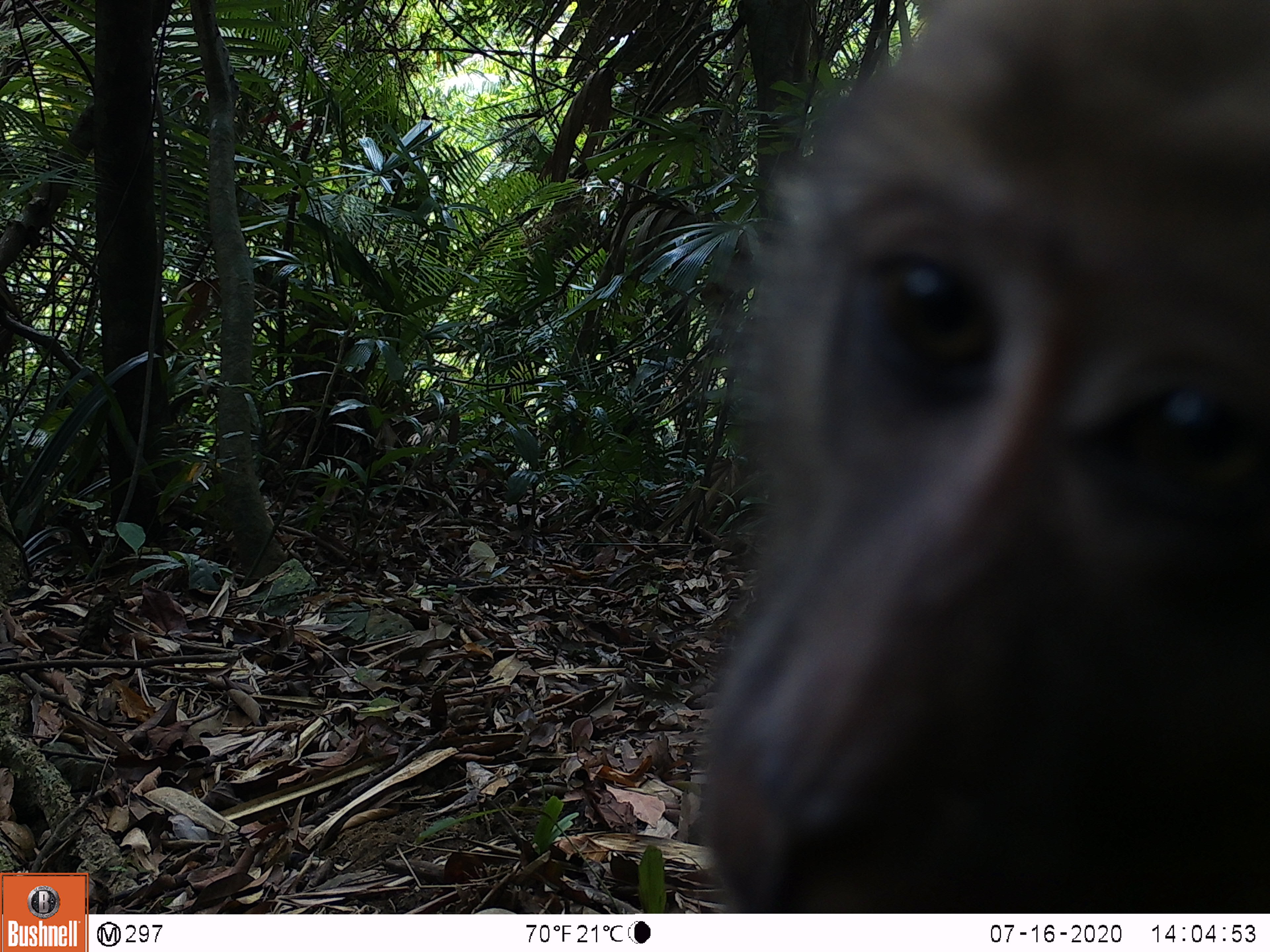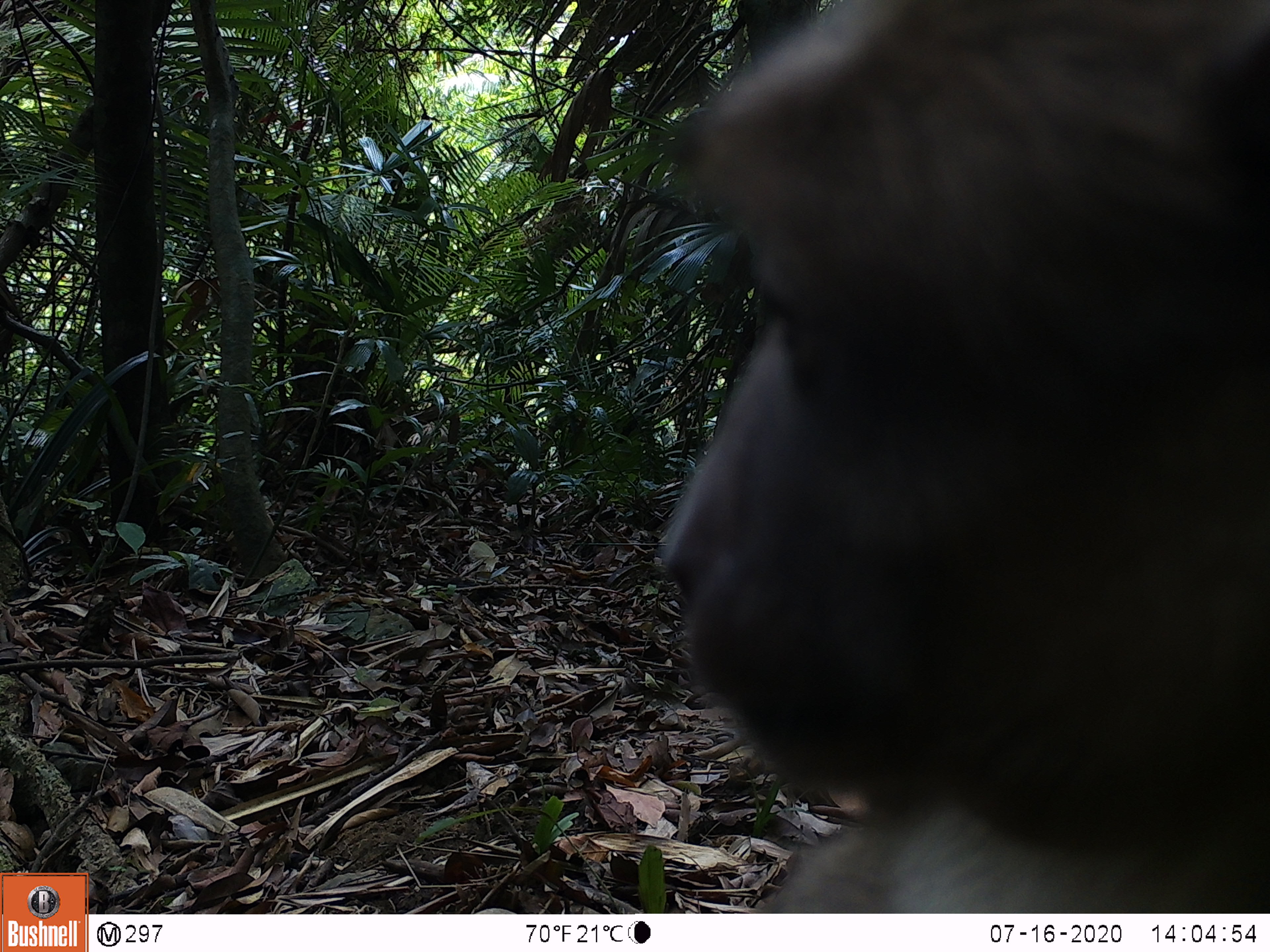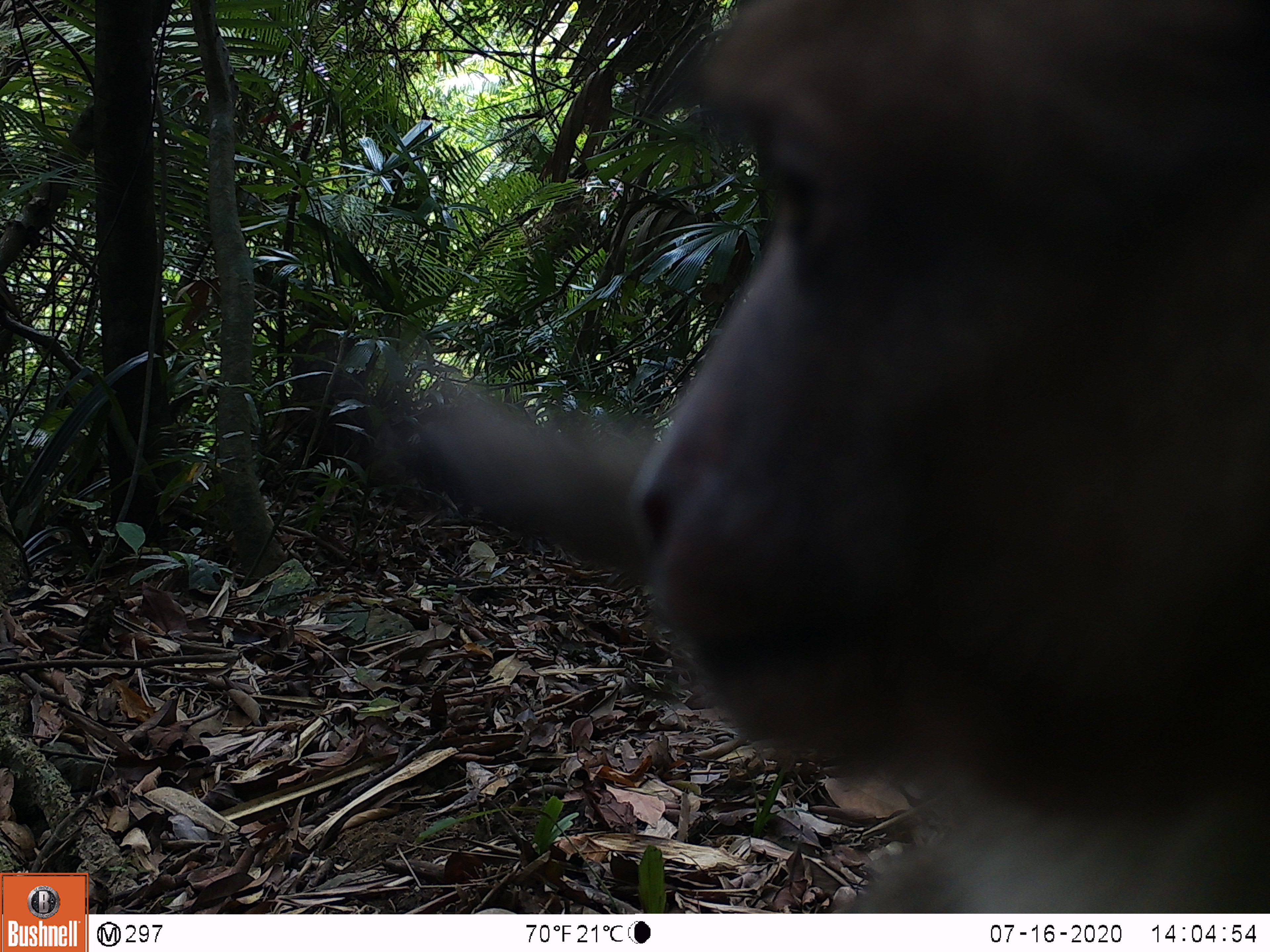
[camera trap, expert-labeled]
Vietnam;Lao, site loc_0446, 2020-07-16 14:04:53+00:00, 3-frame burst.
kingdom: Animalia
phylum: Chordata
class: Mammalia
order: Primates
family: Cercopithecidae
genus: Macaca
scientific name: Macaca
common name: macaques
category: assam or rhesus macaque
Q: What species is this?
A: Assam or rhesus macaque (macaques) (Macaca).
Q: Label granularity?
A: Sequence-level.